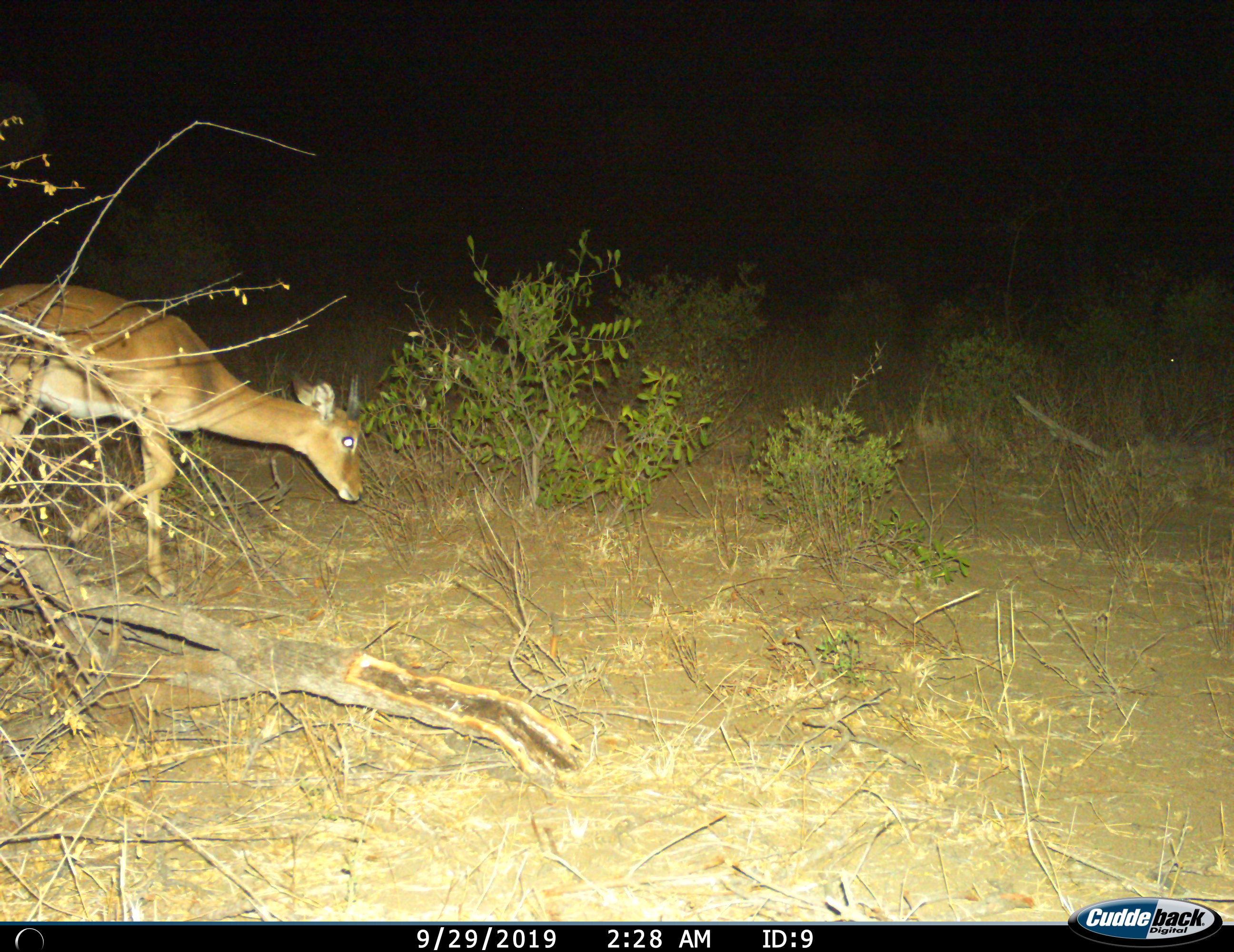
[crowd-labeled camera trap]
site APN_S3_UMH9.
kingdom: Animalia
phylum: Chordata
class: Mammalia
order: Artiodactyla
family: Bovidae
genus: Aepyceros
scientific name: Aepyceros melampus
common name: impala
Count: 1.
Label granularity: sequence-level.